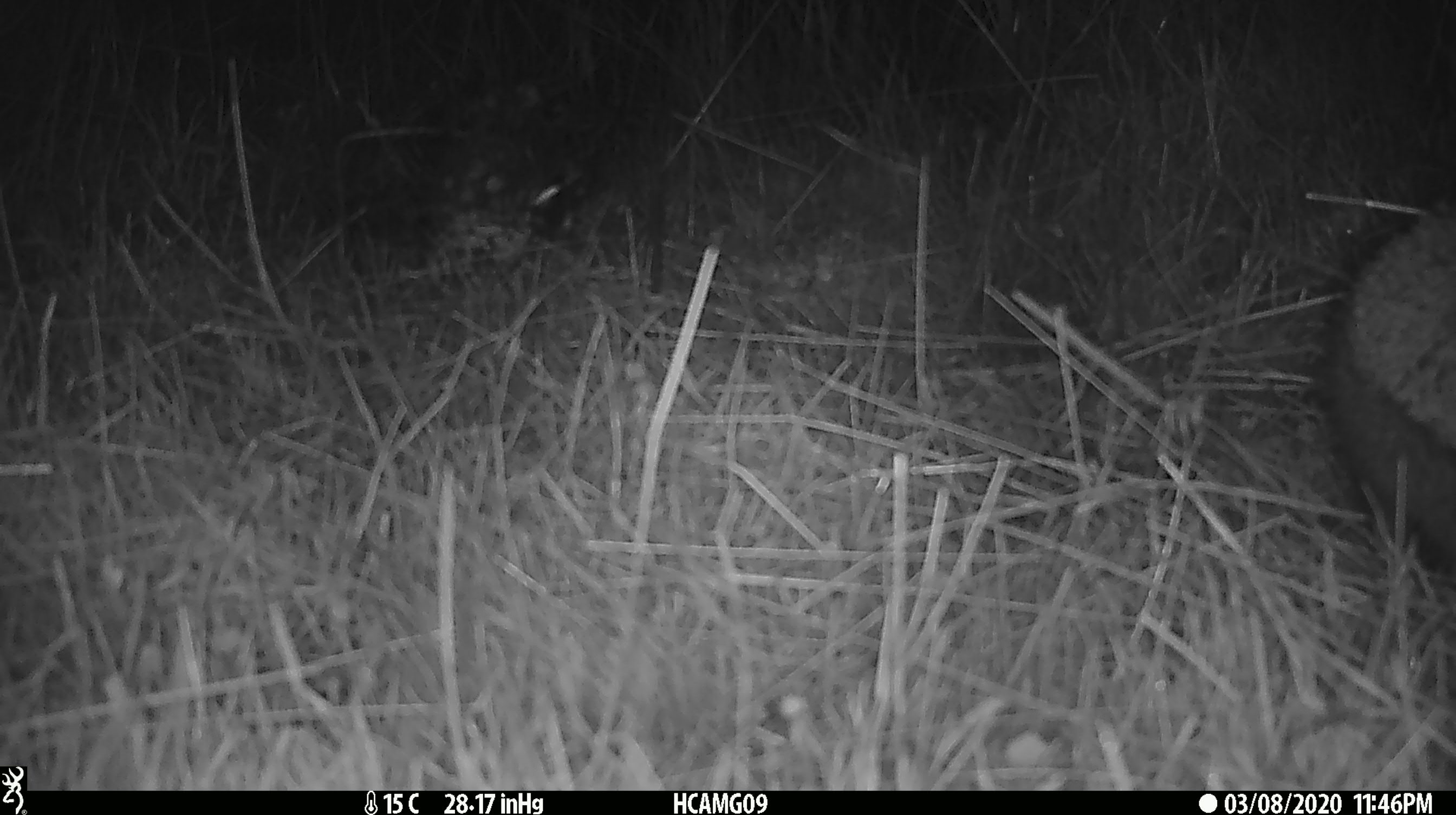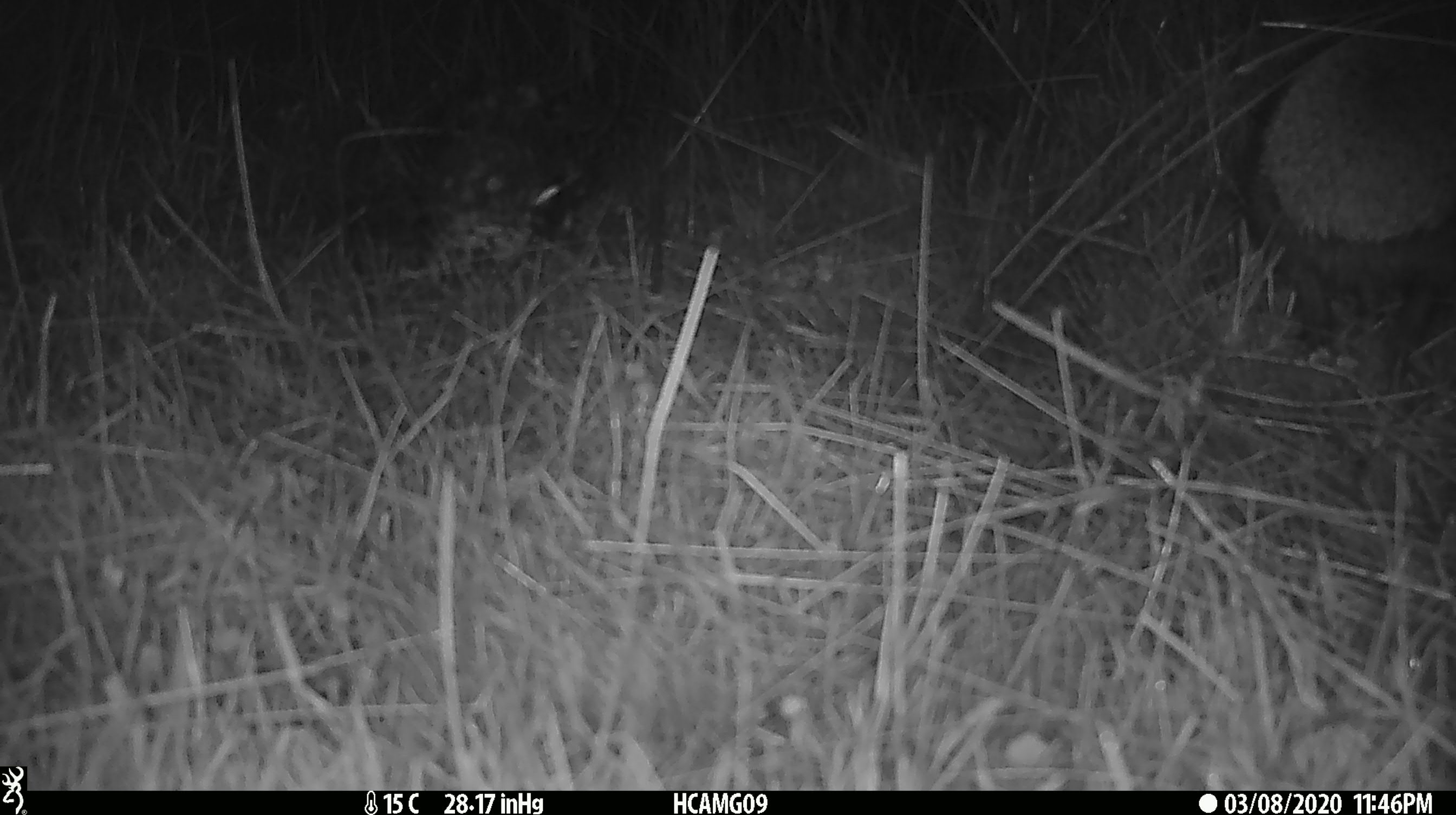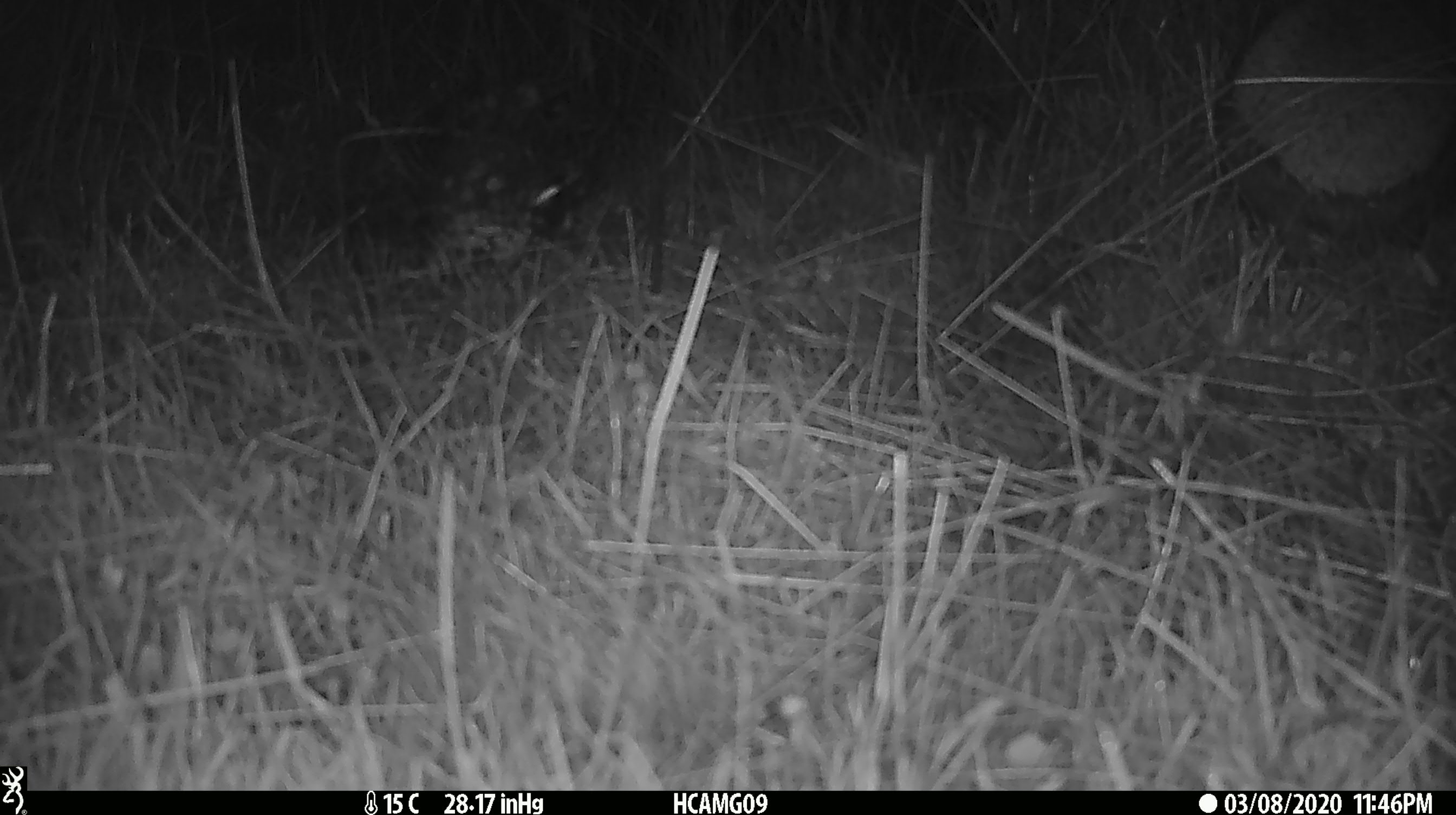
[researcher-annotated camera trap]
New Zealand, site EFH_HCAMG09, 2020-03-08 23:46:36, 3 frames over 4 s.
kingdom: Animalia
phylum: Chordata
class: Mammalia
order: Eulipotyphla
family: Erinaceidae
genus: Erinaceus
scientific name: Erinaceus europaeus europaeus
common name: european hedgehog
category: hedgehog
Hedgehog (european hedgehog) (Erinaceus europaeus europaeus).